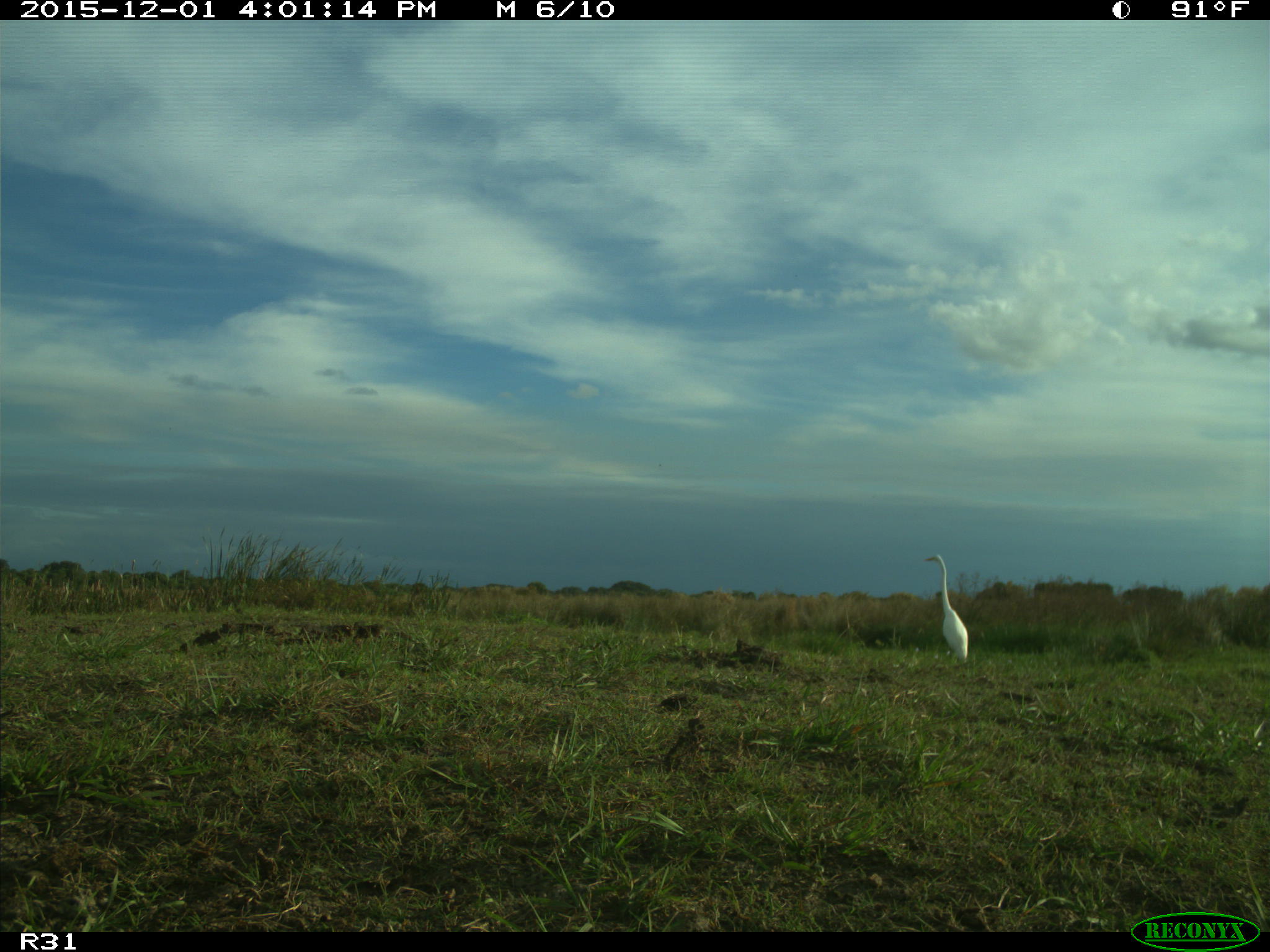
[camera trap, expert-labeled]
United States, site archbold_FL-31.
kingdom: Animalia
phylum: Chordata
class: Aves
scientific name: Aves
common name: birds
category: unidentified bird